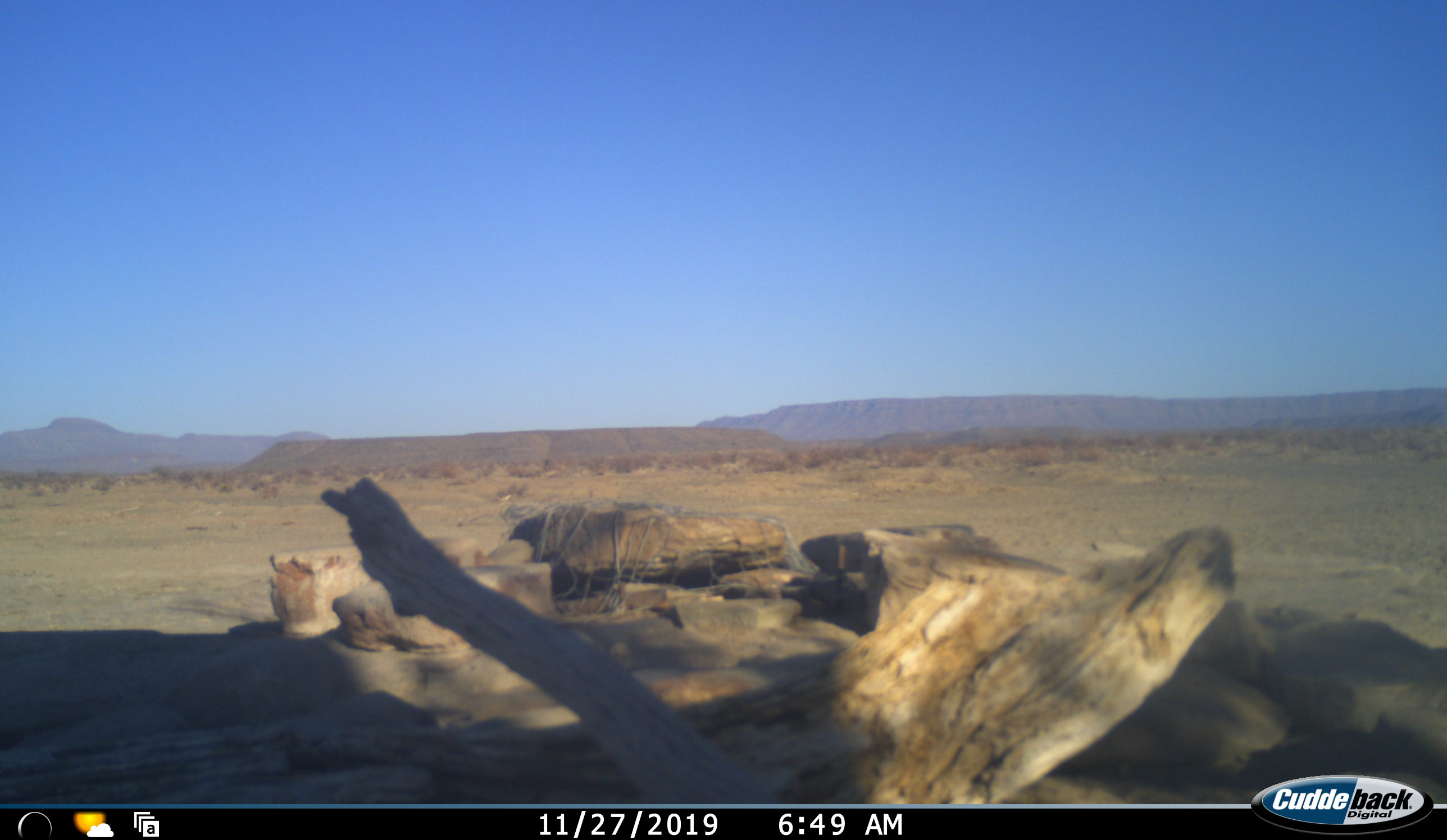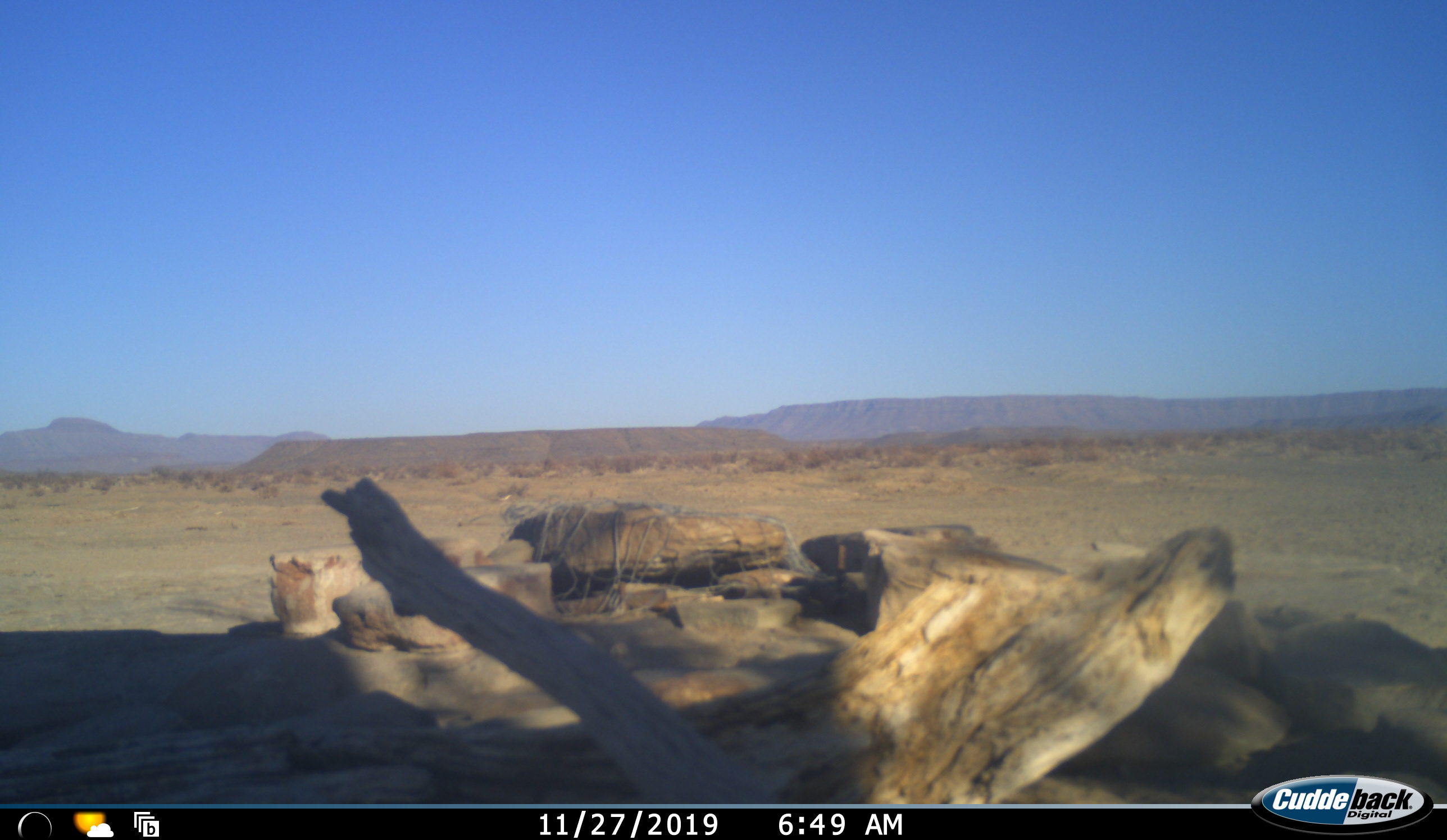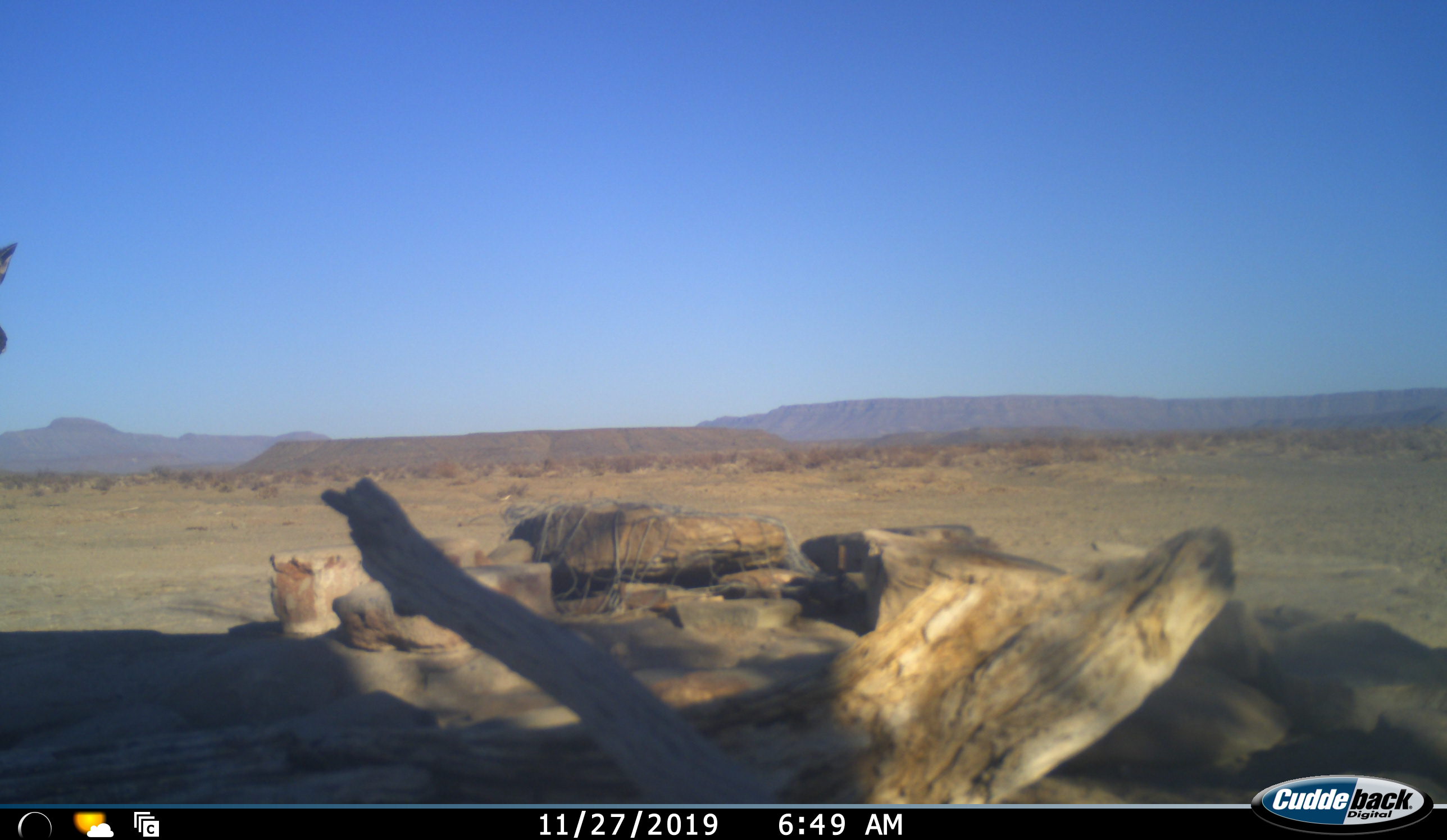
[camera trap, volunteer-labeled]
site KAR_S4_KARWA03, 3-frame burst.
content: unidentified animal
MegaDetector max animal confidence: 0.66